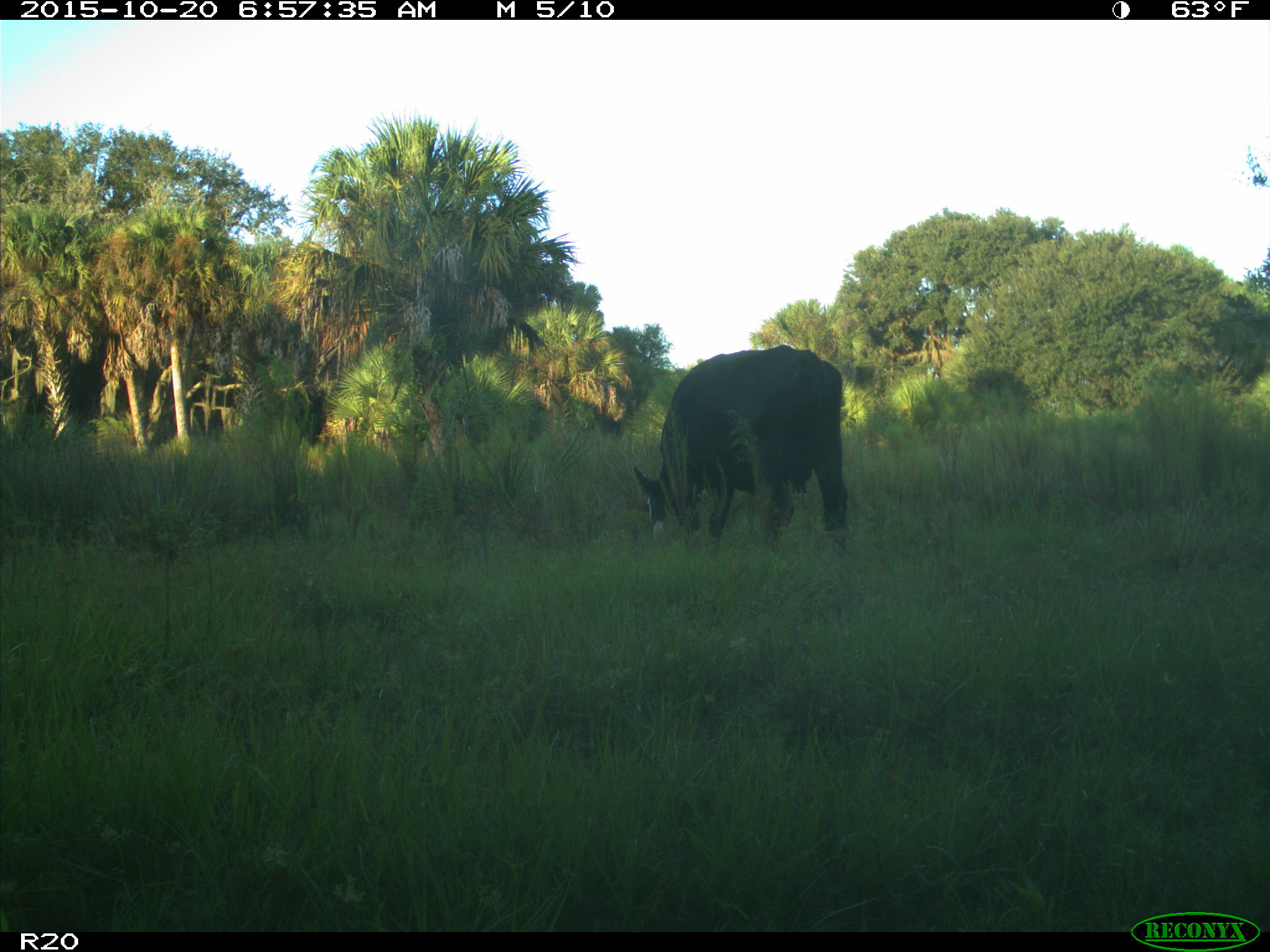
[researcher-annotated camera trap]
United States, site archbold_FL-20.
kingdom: Animalia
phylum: Chordata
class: Mammalia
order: Artiodactyla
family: Bovidae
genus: Bos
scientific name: Bos taurus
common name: domestic cow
Bos taurus (domestic cow).